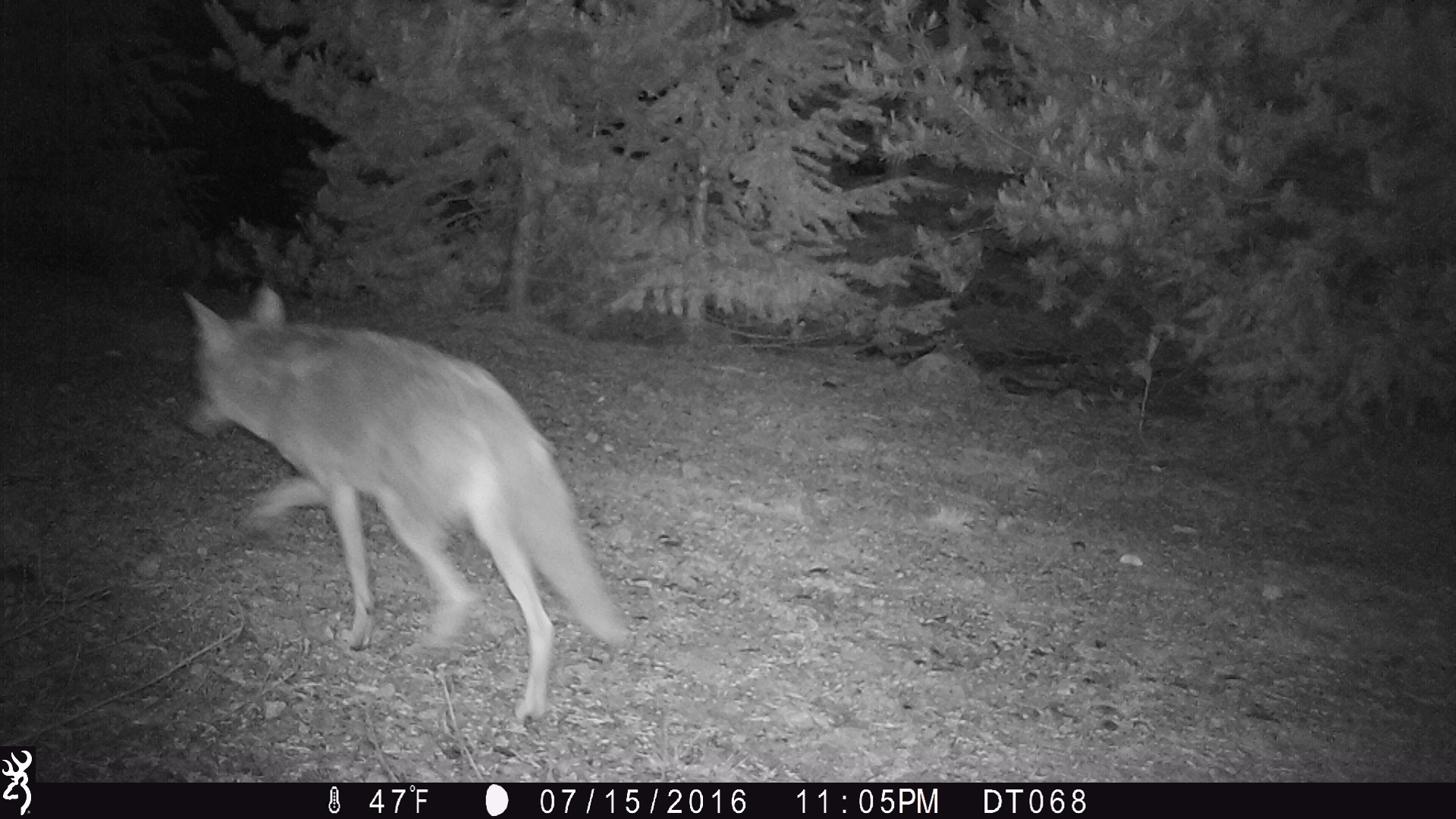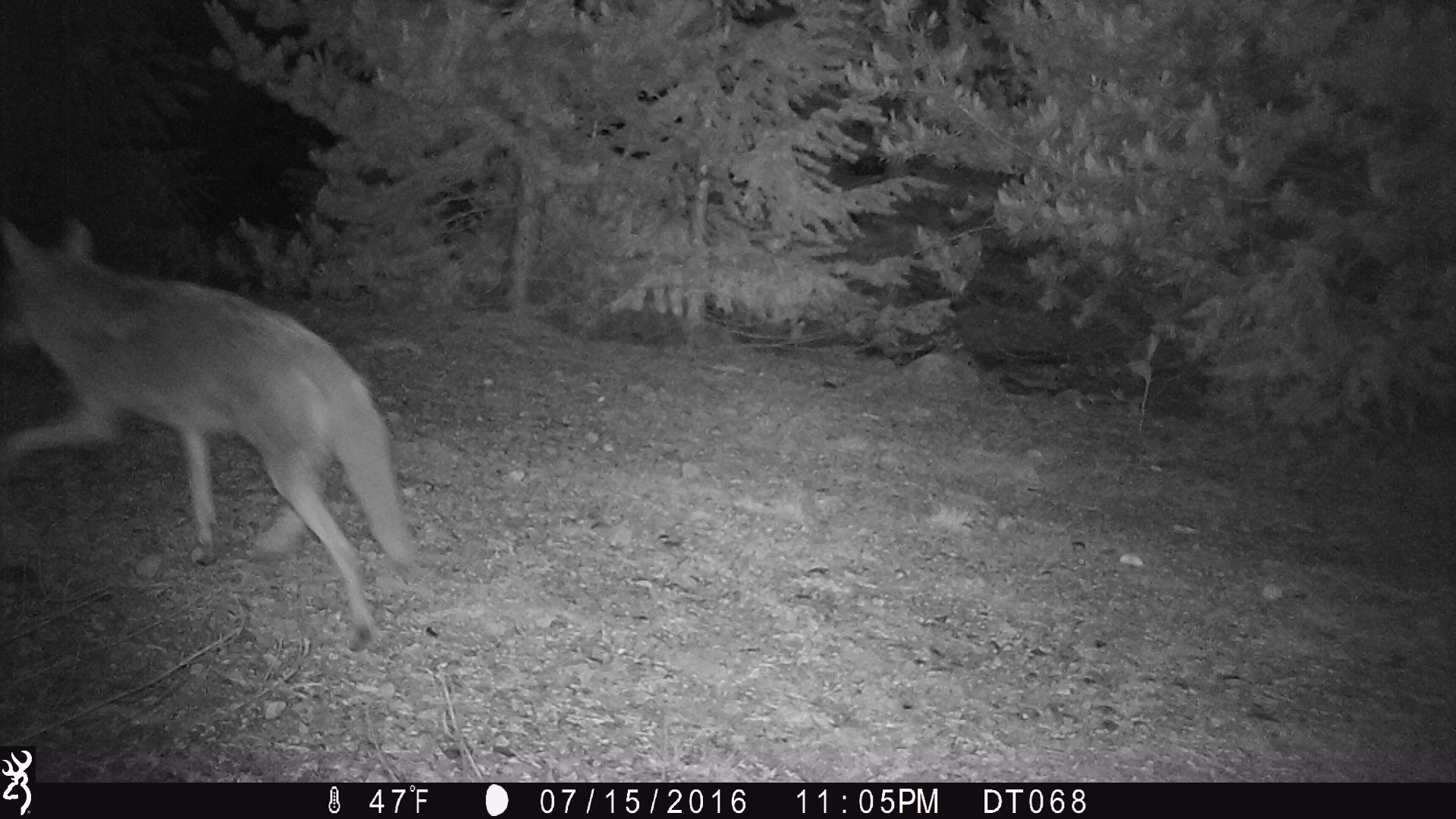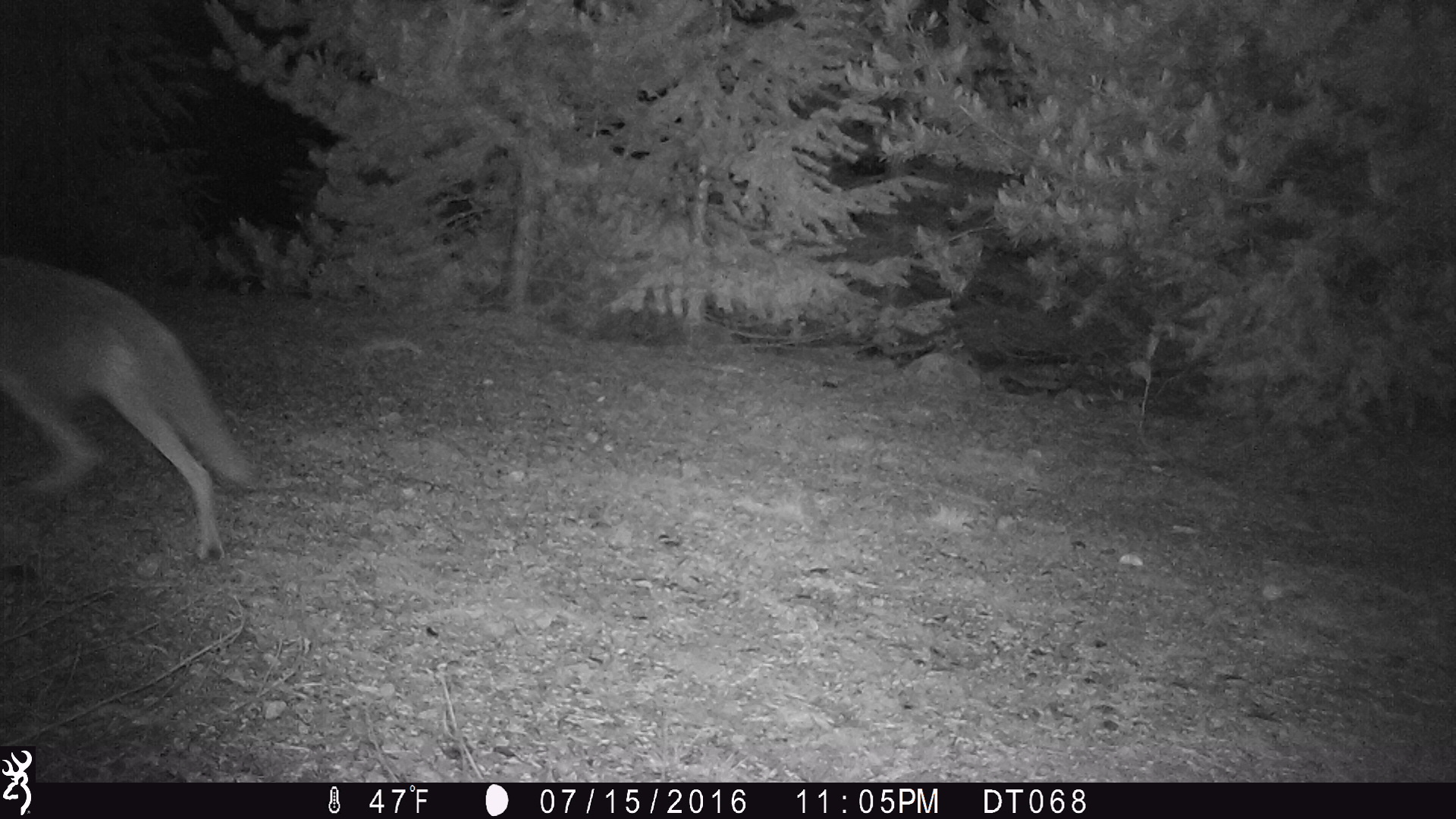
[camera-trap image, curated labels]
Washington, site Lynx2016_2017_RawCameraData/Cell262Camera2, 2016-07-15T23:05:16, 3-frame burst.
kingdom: Animalia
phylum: Chordata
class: Mammalia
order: Carnivora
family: Canidae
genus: Canis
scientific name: Canis latrans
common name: coyote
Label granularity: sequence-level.